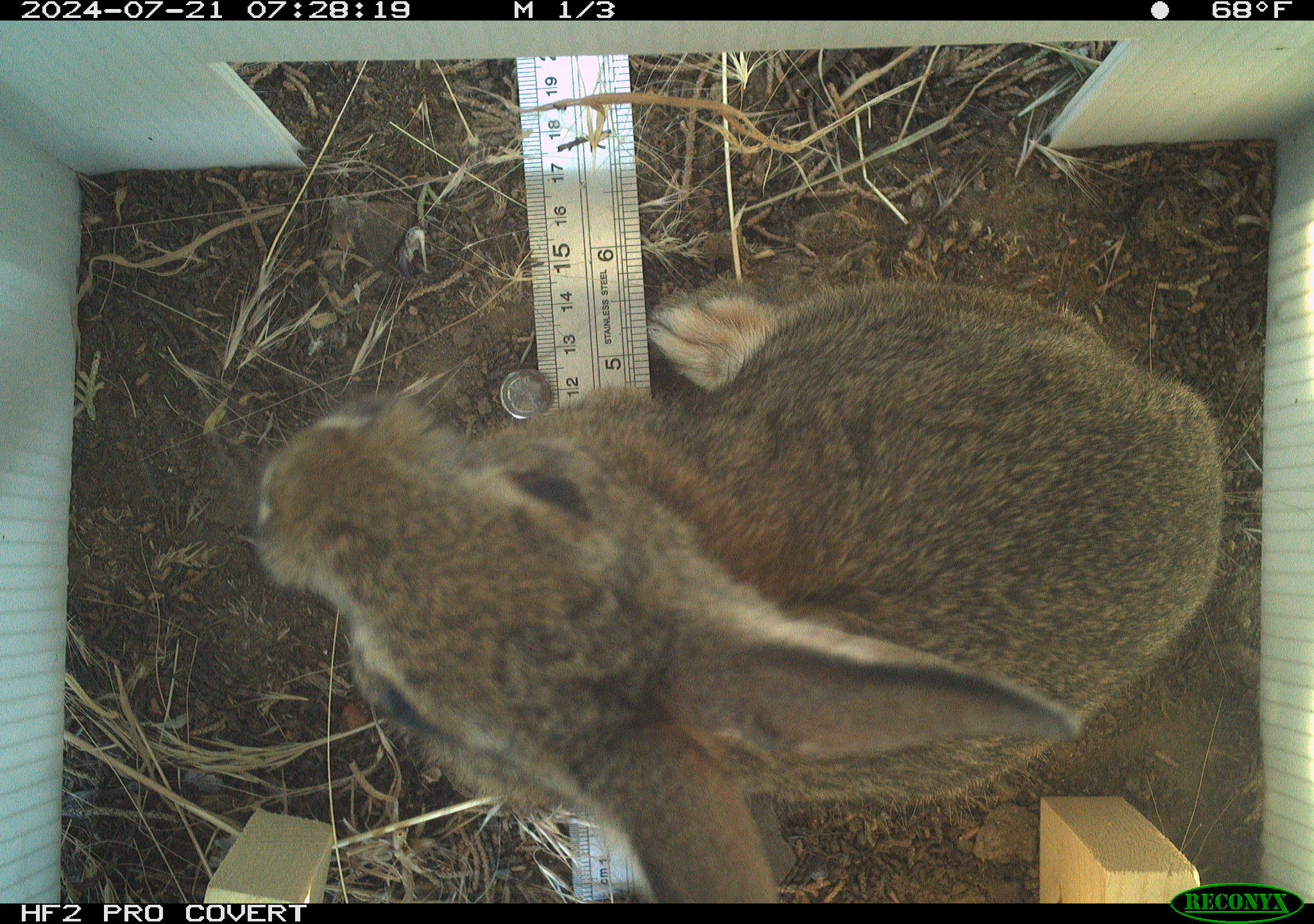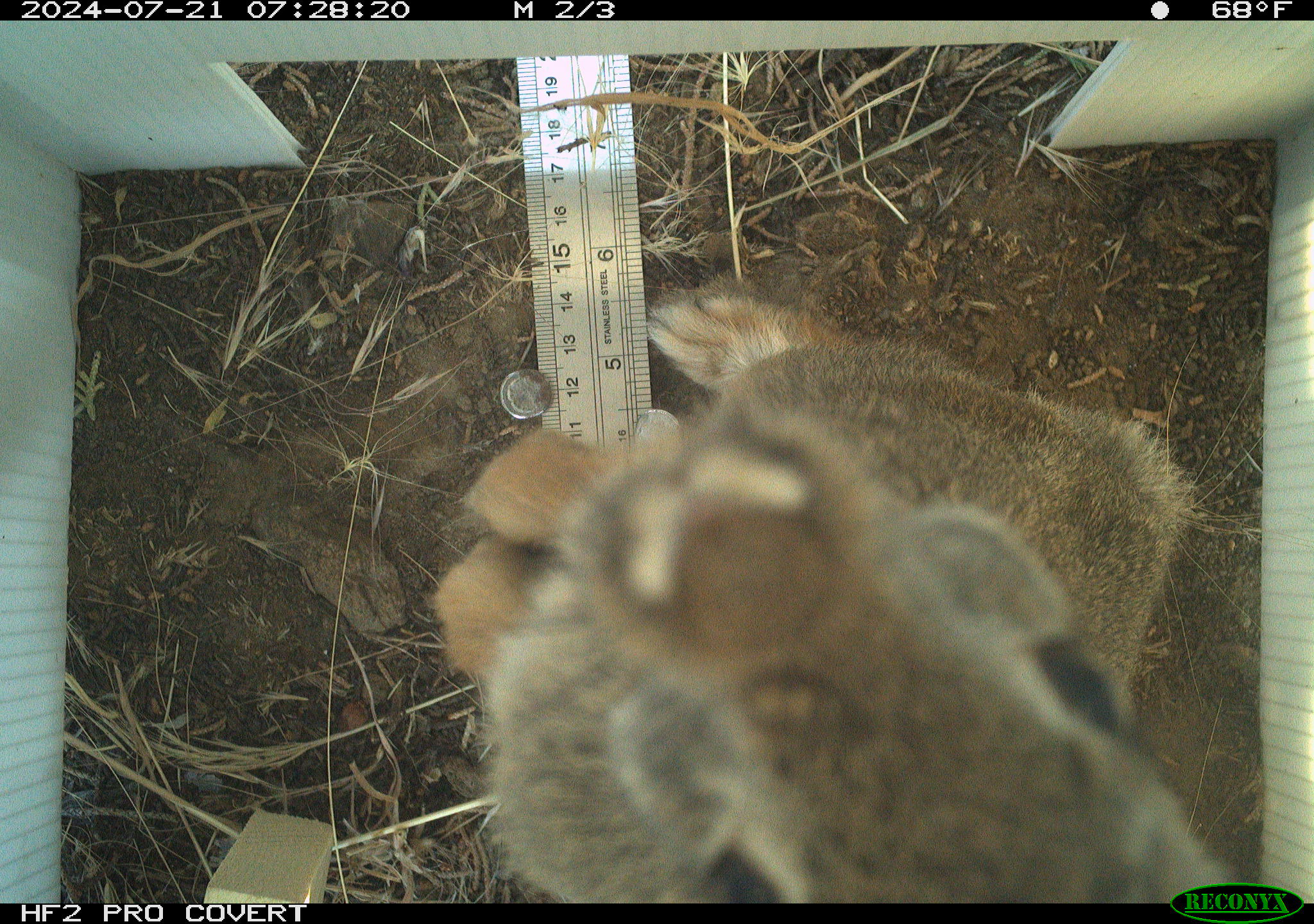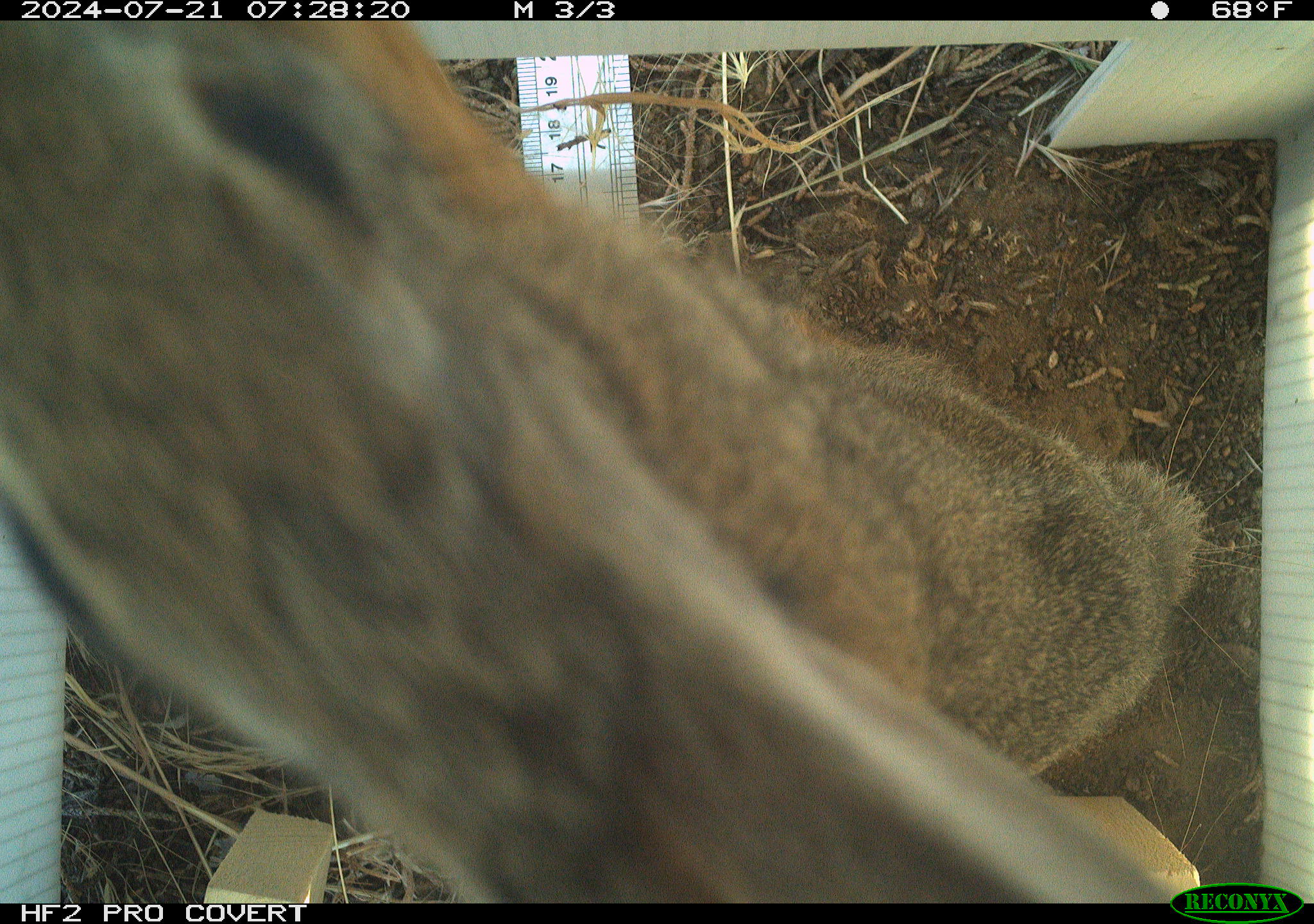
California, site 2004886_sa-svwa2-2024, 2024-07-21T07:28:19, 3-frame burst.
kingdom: Animalia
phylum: Chordata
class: Mammalia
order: Lagomorpha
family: Leporidae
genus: Sylvilagus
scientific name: Sylvilagus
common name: cottontail rabbits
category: sylvilagus species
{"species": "sylvilagus species (cottontail rabbits) (Sylvilagus)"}